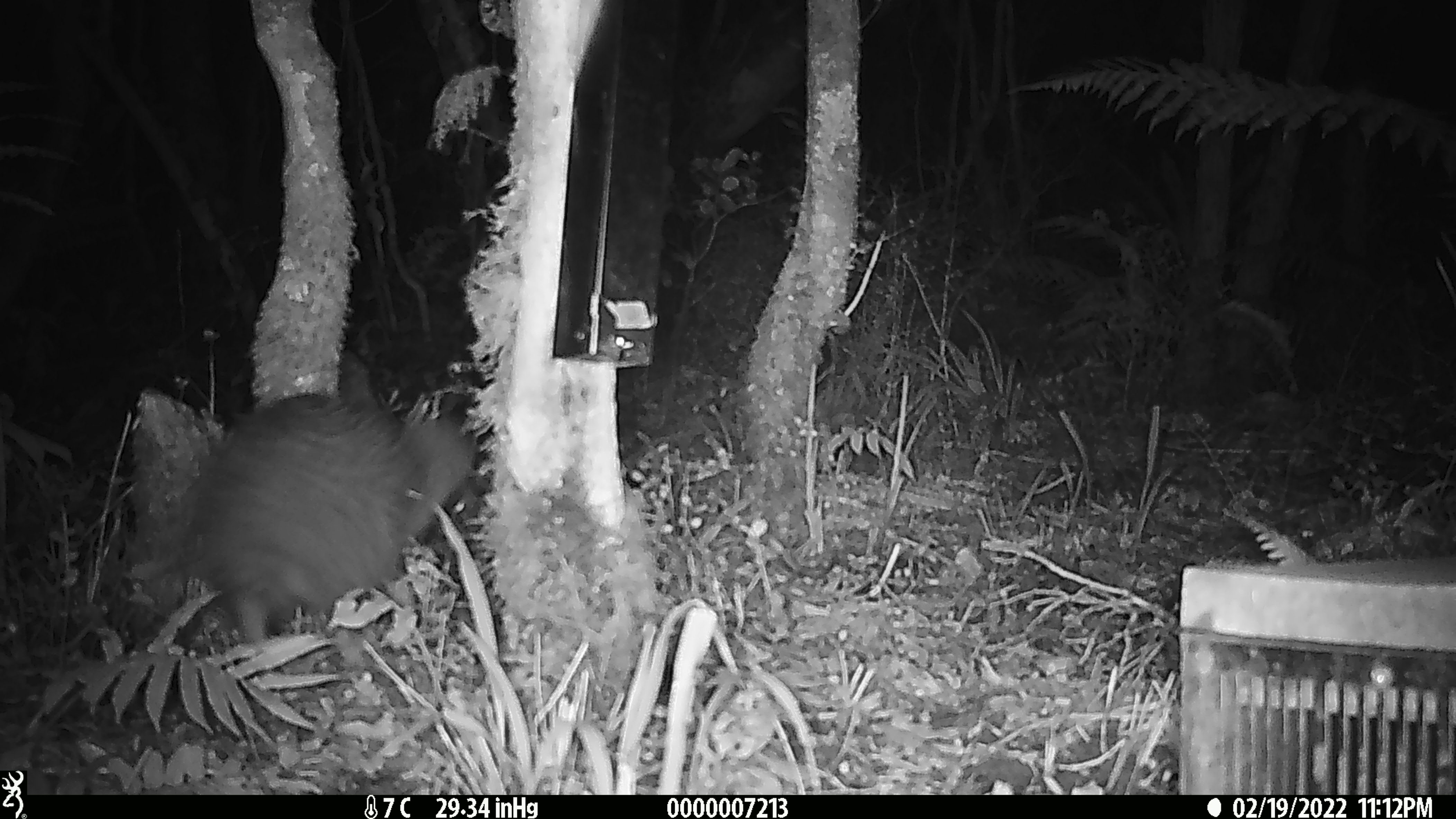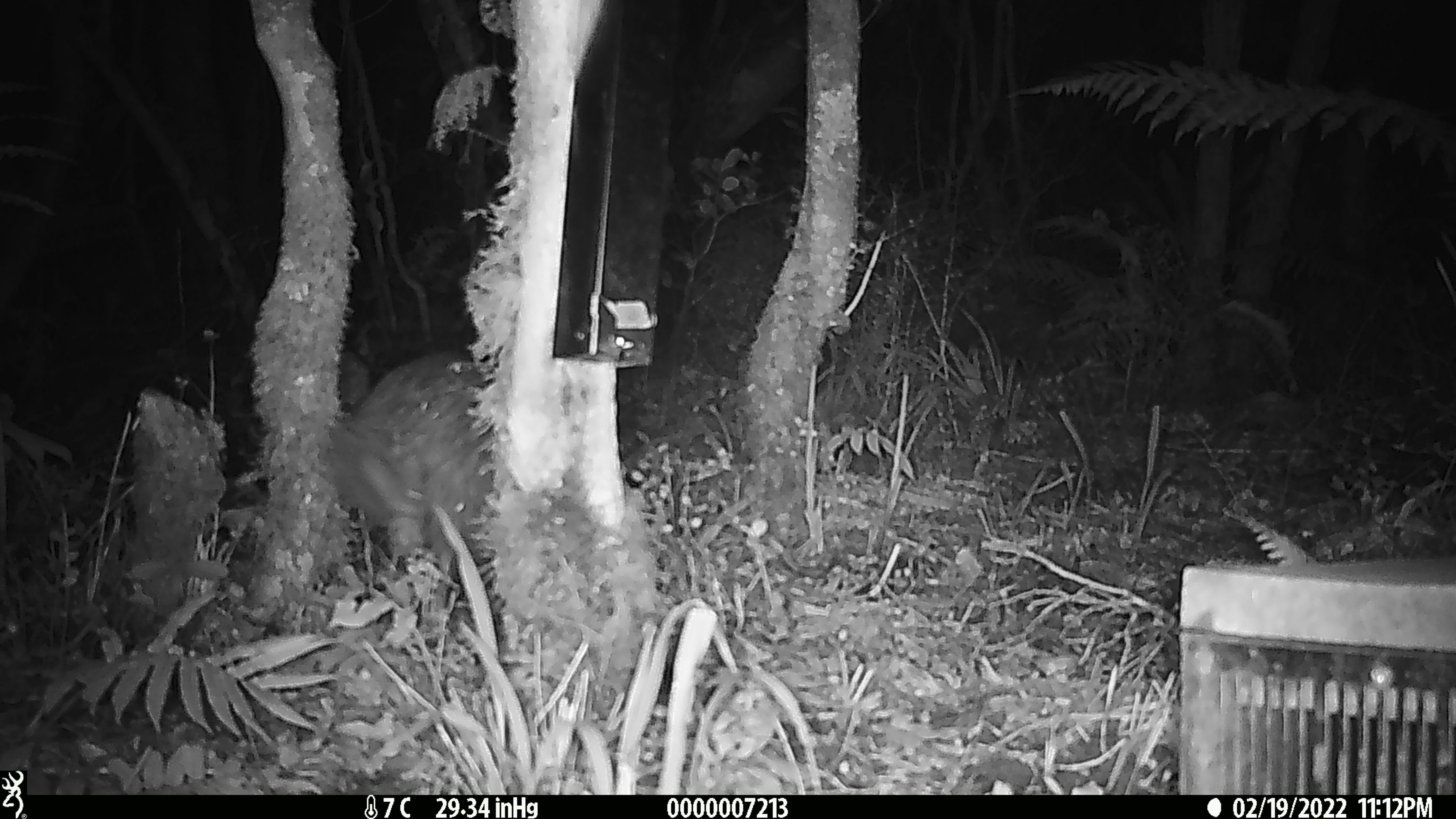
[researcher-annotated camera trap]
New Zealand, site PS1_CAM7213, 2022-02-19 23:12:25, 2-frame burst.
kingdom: Animalia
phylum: Chordata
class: Aves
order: Apterygiformes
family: Apterygidae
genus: Apteryx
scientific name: Apteryx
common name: kiwi